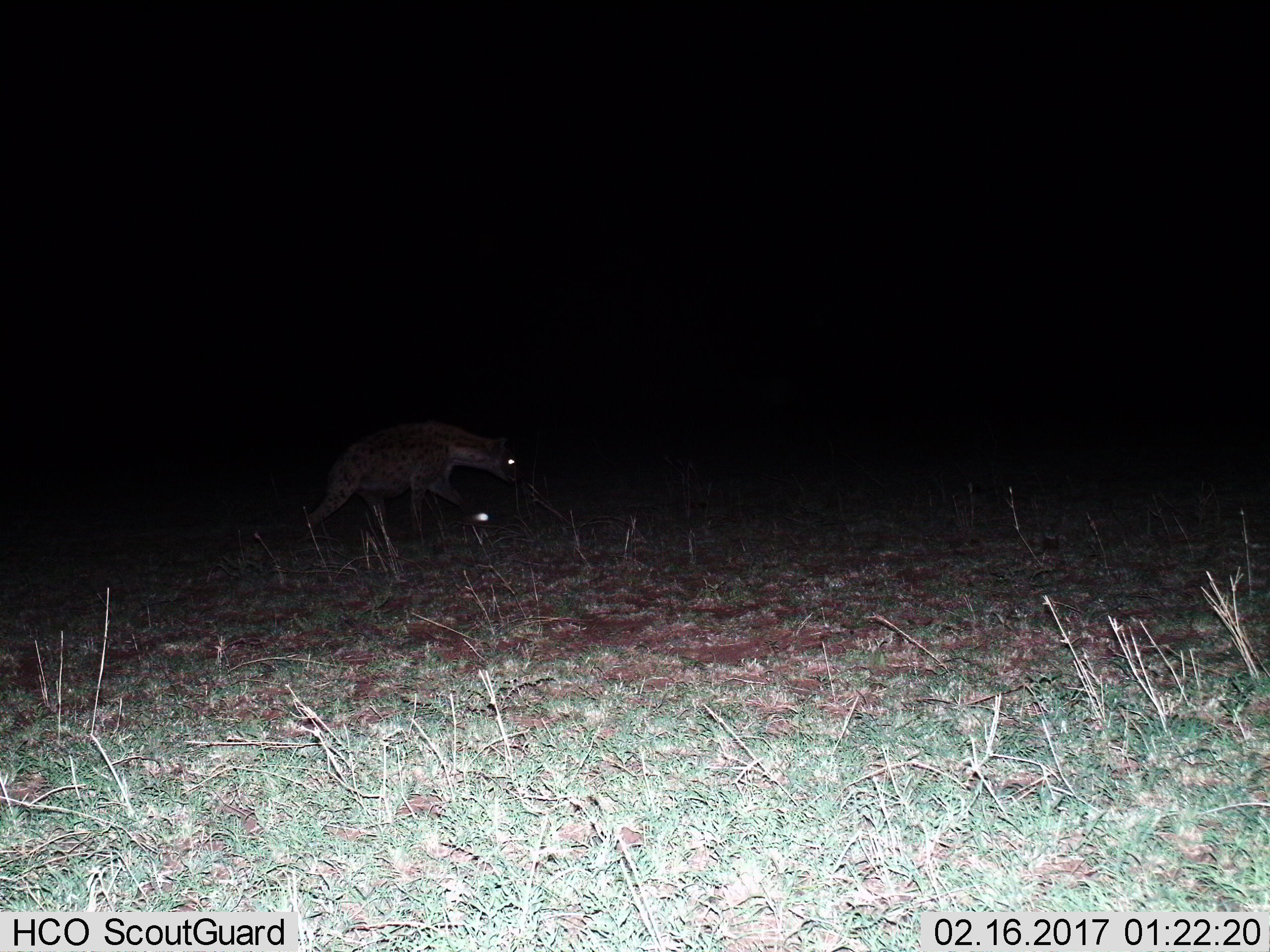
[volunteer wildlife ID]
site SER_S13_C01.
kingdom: Animalia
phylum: Chordata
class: Mammalia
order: Carnivora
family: Hyaenidae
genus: Crocuta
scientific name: Crocuta crocuta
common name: spotted hyena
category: hyenaspotted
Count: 1.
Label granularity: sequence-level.